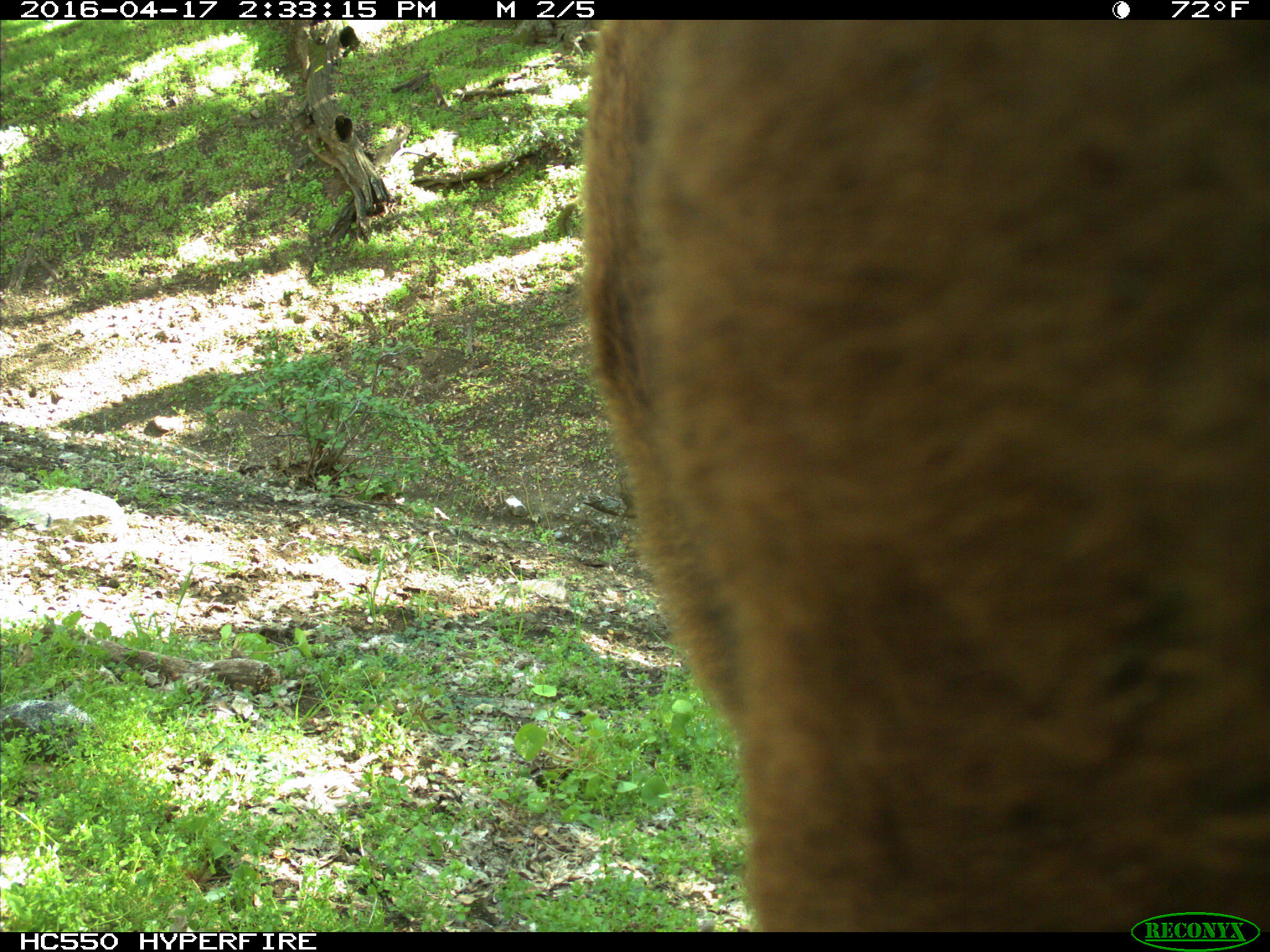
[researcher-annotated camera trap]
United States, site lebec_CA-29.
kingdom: Animalia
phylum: Chordata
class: Mammalia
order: Artiodactyla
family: Bovidae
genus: Bos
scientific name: Bos taurus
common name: domestic cow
Bos taurus (domestic cow).